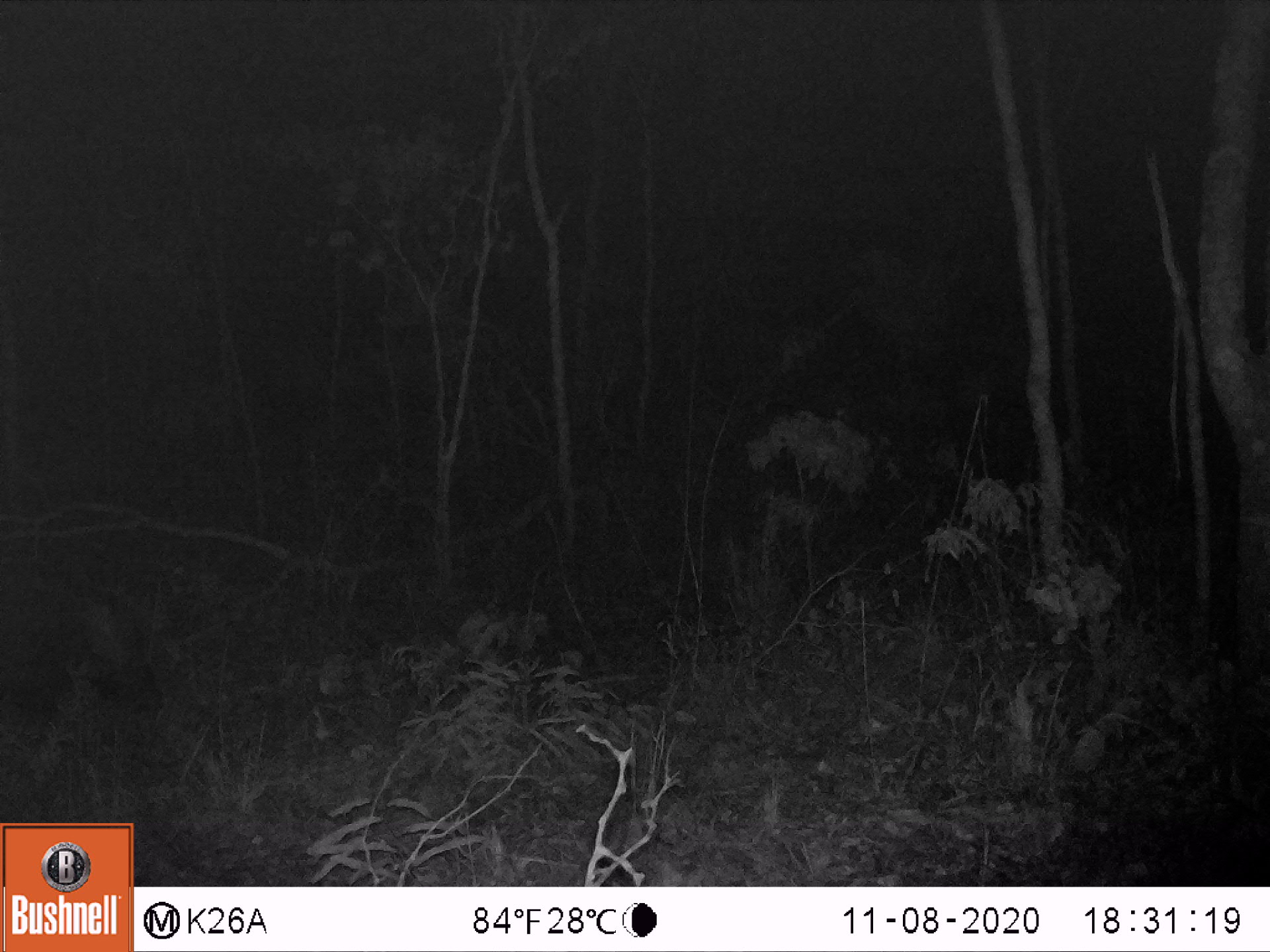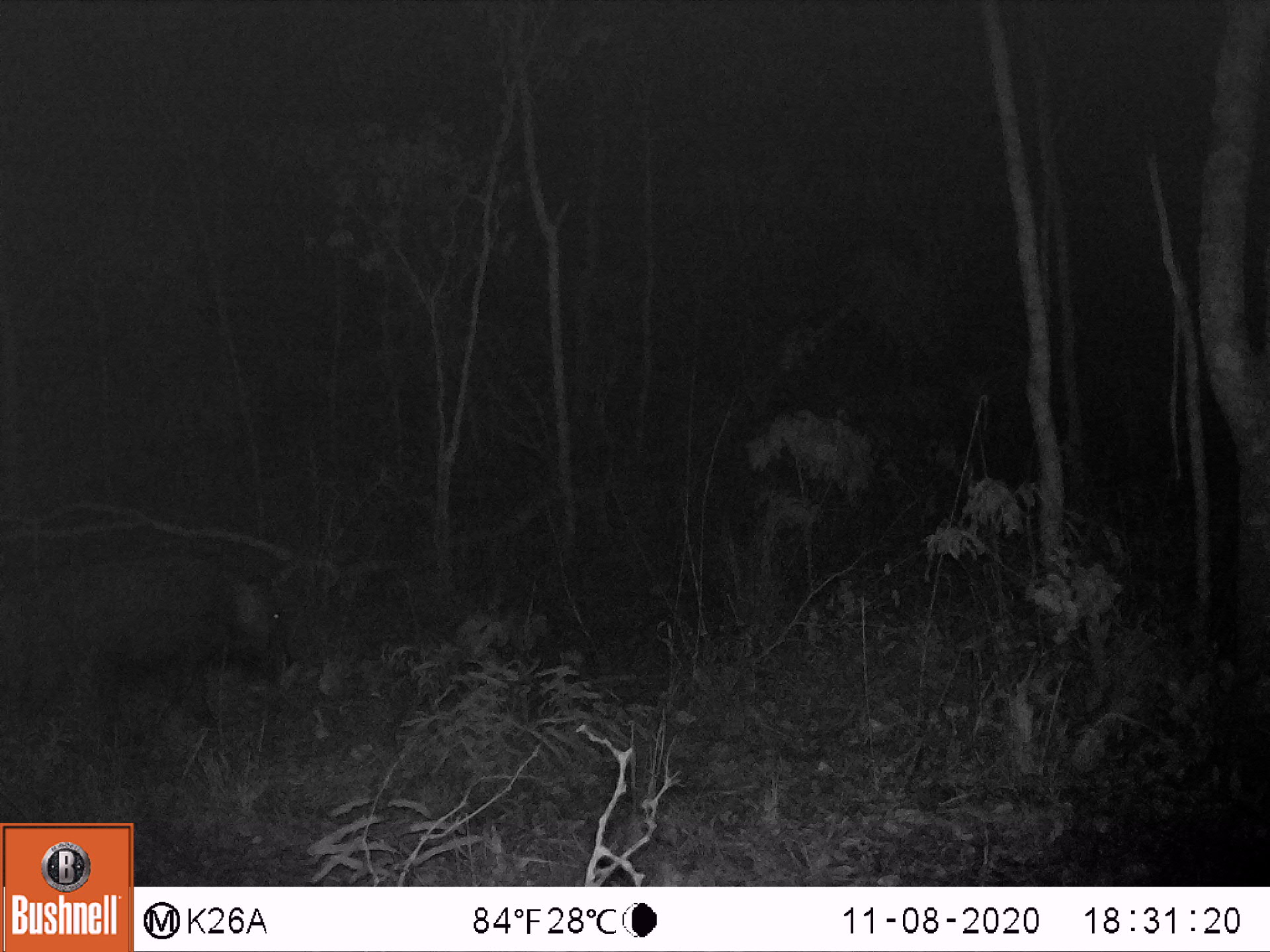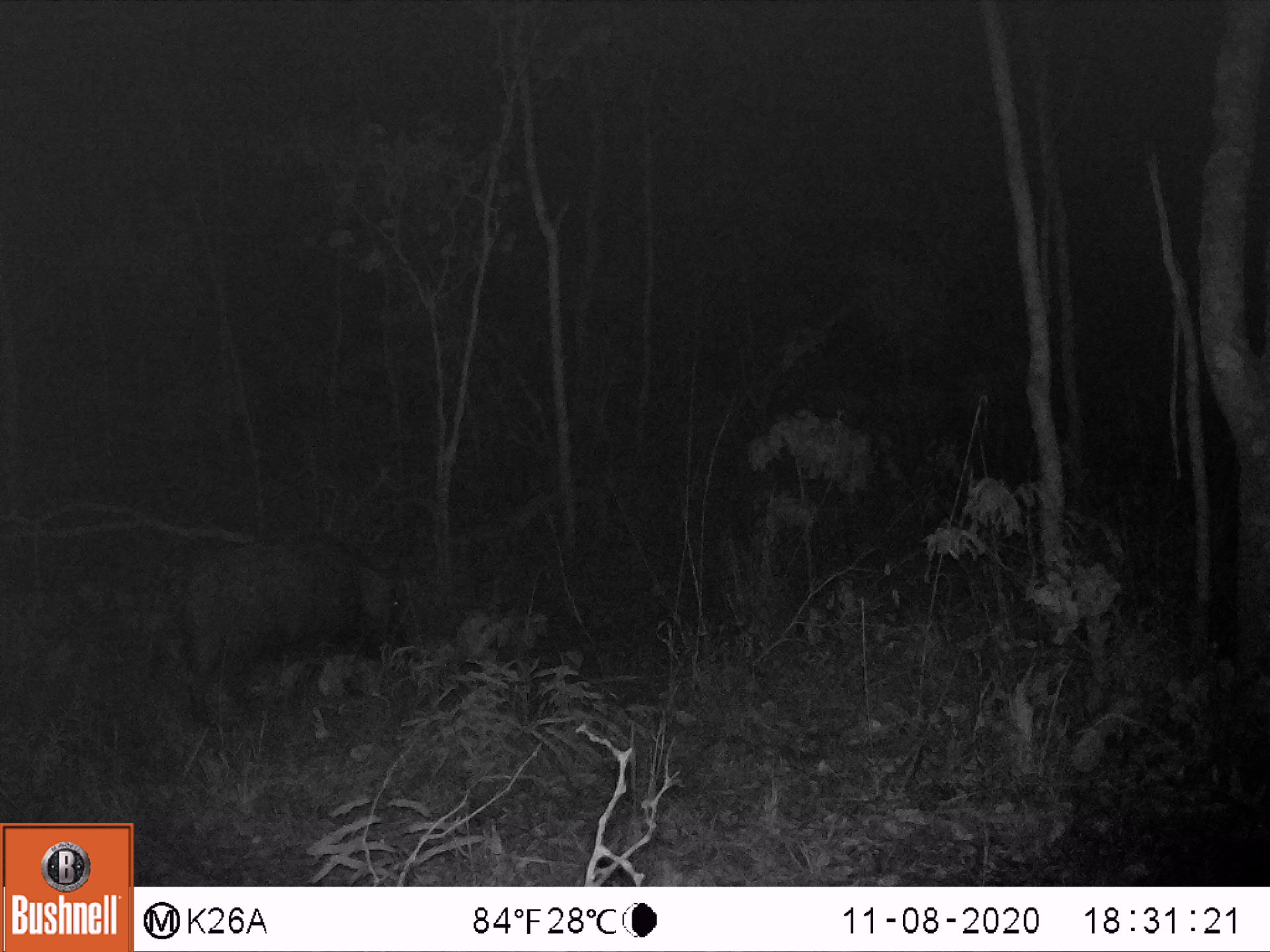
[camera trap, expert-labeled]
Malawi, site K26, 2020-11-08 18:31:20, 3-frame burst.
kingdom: Animalia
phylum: Chordata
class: Mammalia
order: Artiodactyla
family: Suidae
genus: Potamochoerus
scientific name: Potamochoerus larvatus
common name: bushpig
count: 1